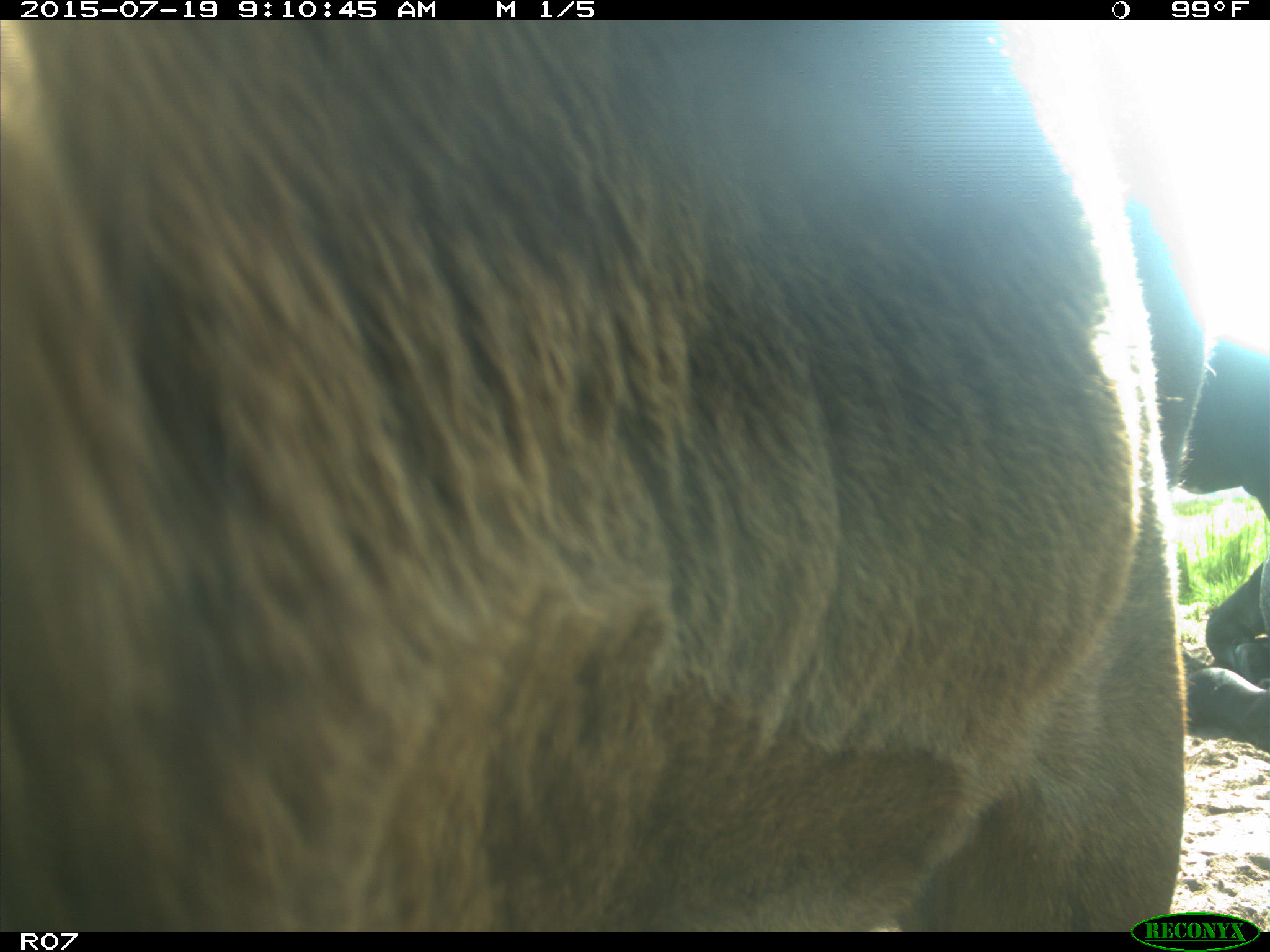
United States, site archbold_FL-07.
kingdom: Animalia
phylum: Chordata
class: Mammalia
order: Artiodactyla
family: Bovidae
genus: Bos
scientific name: Bos taurus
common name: domestic cow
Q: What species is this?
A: Bos taurus (domestic cow).